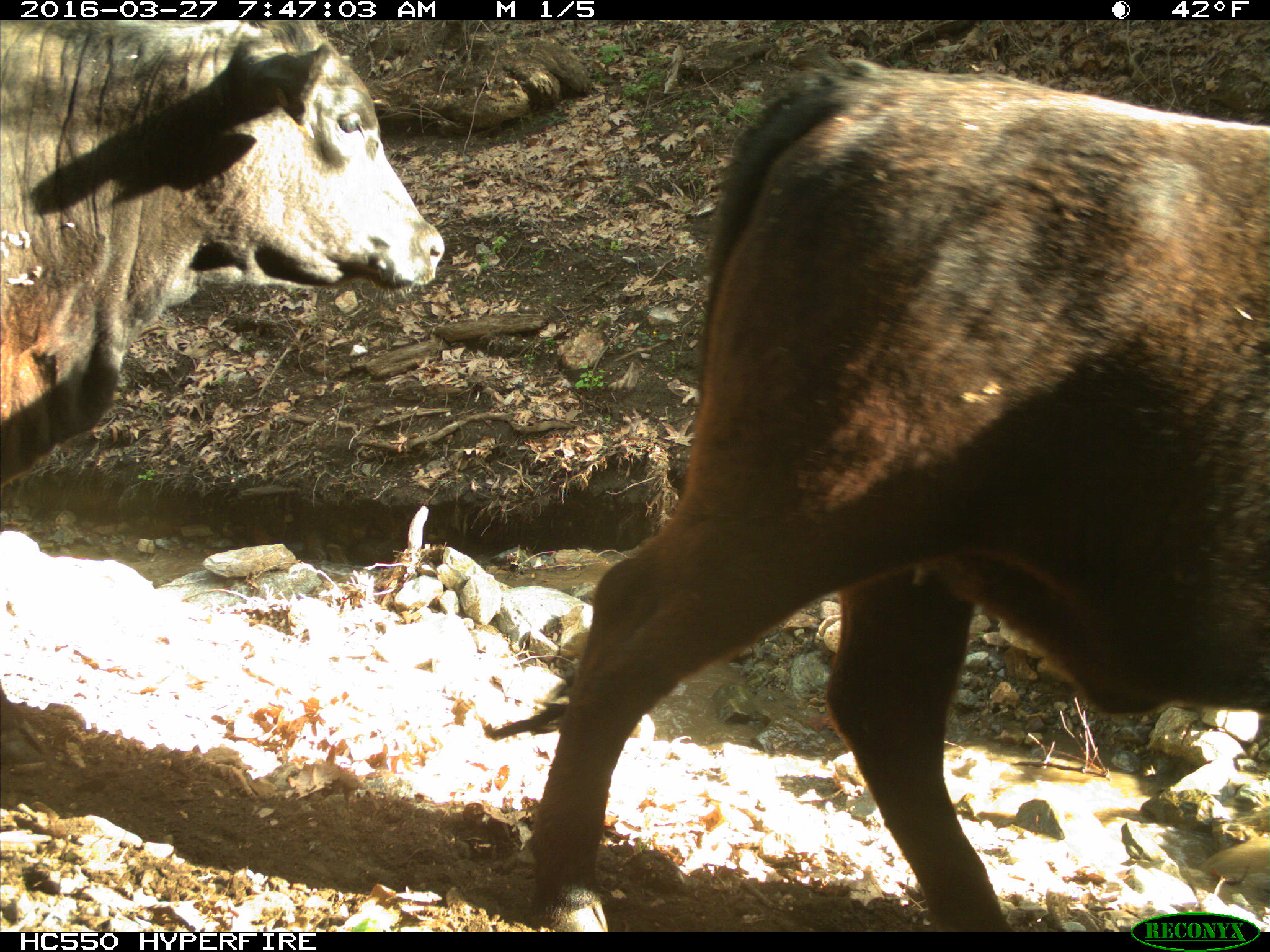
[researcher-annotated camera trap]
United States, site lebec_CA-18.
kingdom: Animalia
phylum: Chordata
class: Mammalia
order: Artiodactyla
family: Bovidae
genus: Bos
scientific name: Bos taurus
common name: domestic cow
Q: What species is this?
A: Bos taurus (domestic cow).